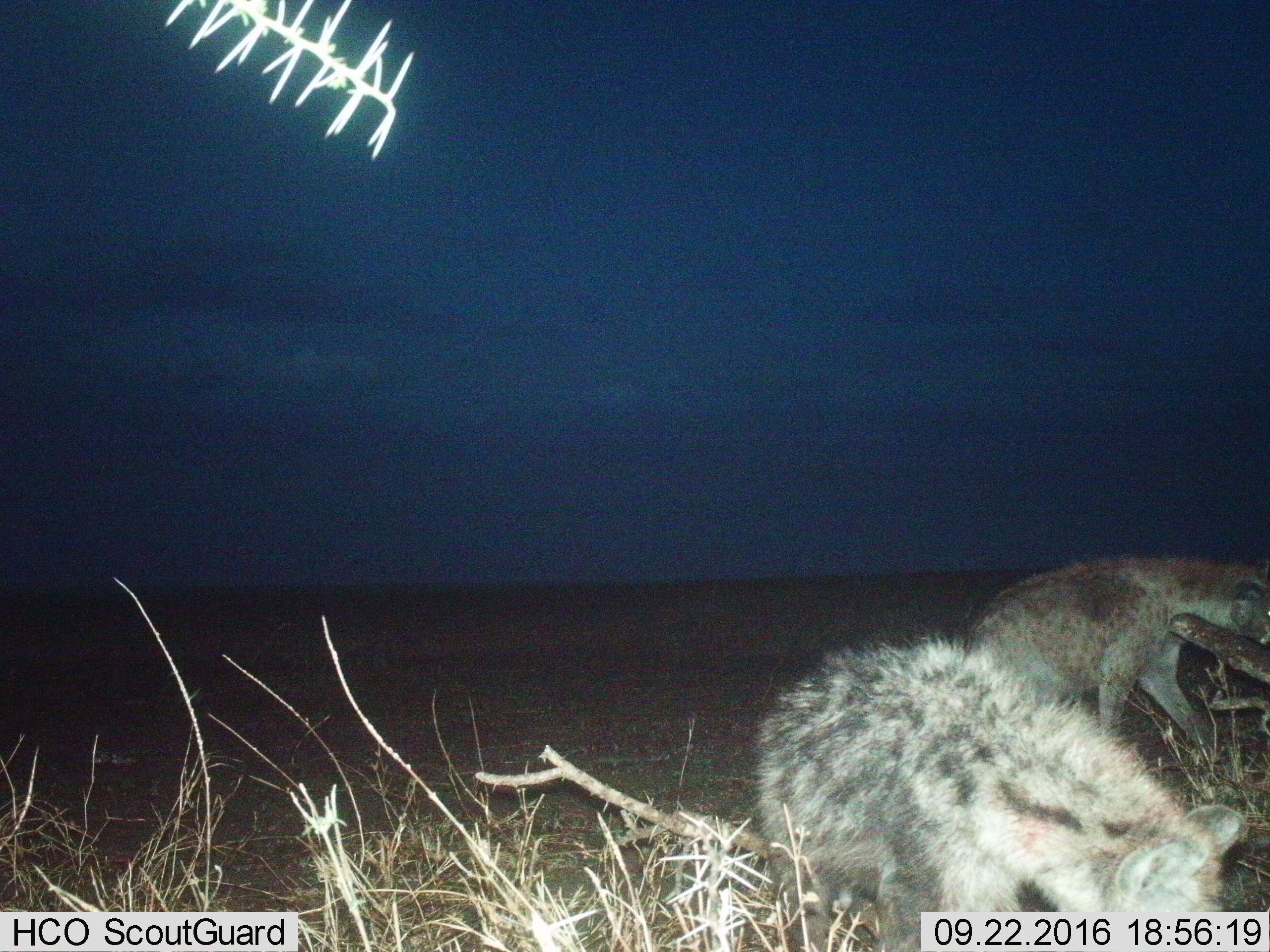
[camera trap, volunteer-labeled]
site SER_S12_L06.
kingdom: Animalia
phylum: Chordata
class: Mammalia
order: Carnivora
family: Hyaenidae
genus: Crocuta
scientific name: Crocuta crocuta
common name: spotted hyena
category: hyenaspotted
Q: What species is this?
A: Hyenaspotted (spotted hyena) (Crocuta crocuta).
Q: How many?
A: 2.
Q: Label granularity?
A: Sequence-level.